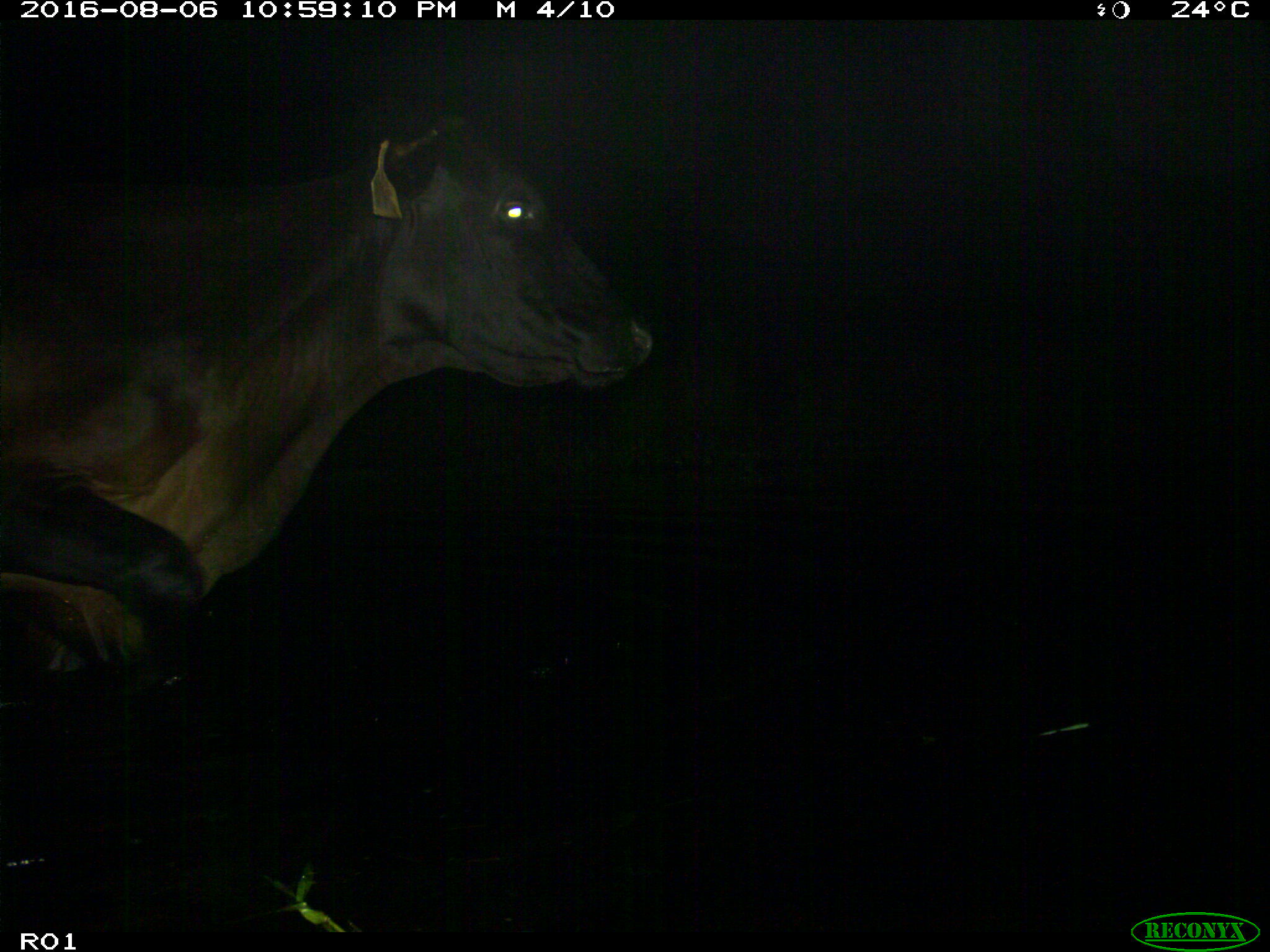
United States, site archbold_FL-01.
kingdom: Animalia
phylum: Chordata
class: Mammalia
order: Artiodactyla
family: Bovidae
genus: Bos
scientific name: Bos taurus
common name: domestic cow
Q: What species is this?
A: Bos taurus (domestic cow).